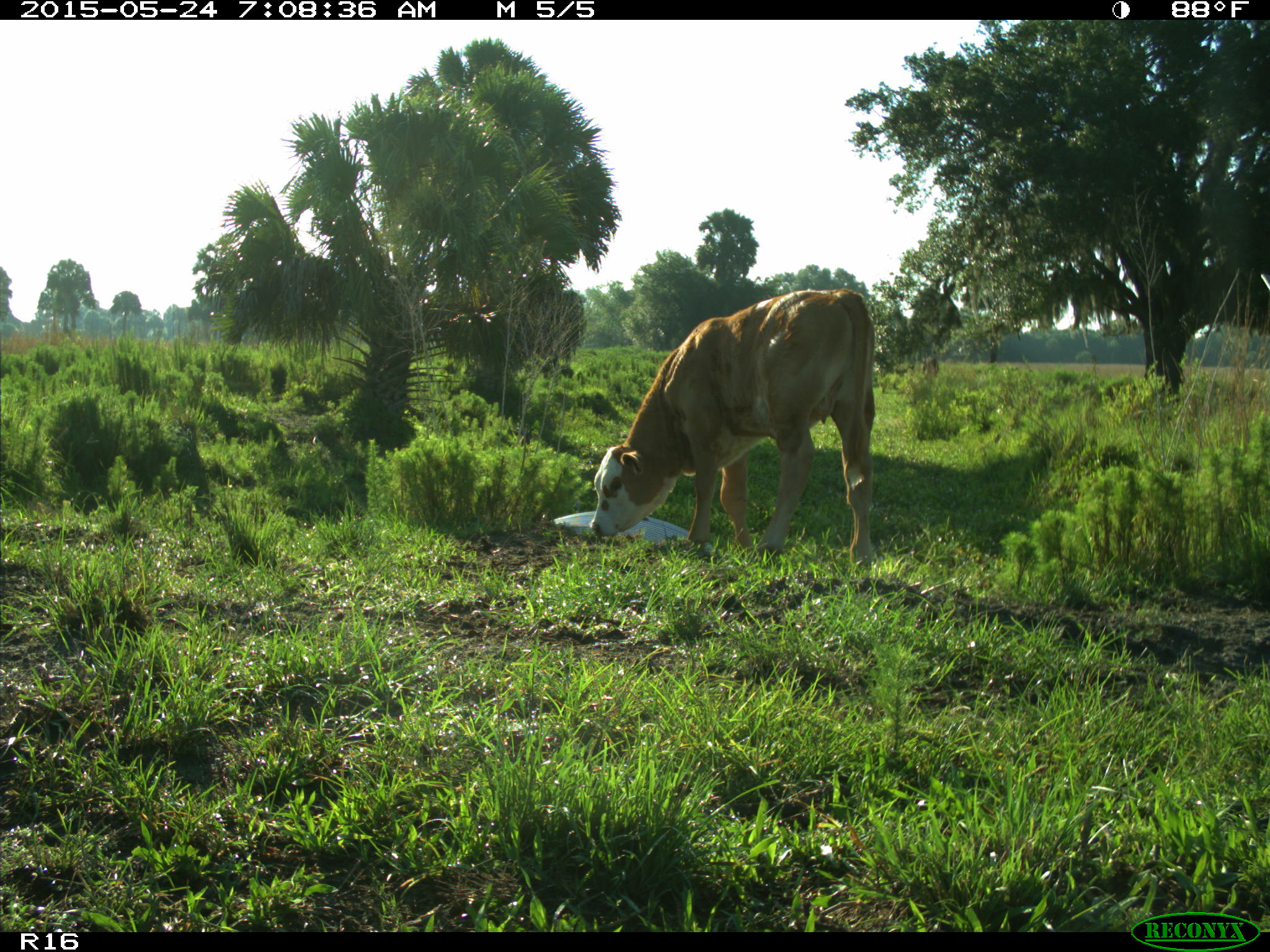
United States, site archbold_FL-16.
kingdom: Animalia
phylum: Chordata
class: Mammalia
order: Artiodactyla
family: Bovidae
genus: Bos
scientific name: Bos taurus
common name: domestic cow